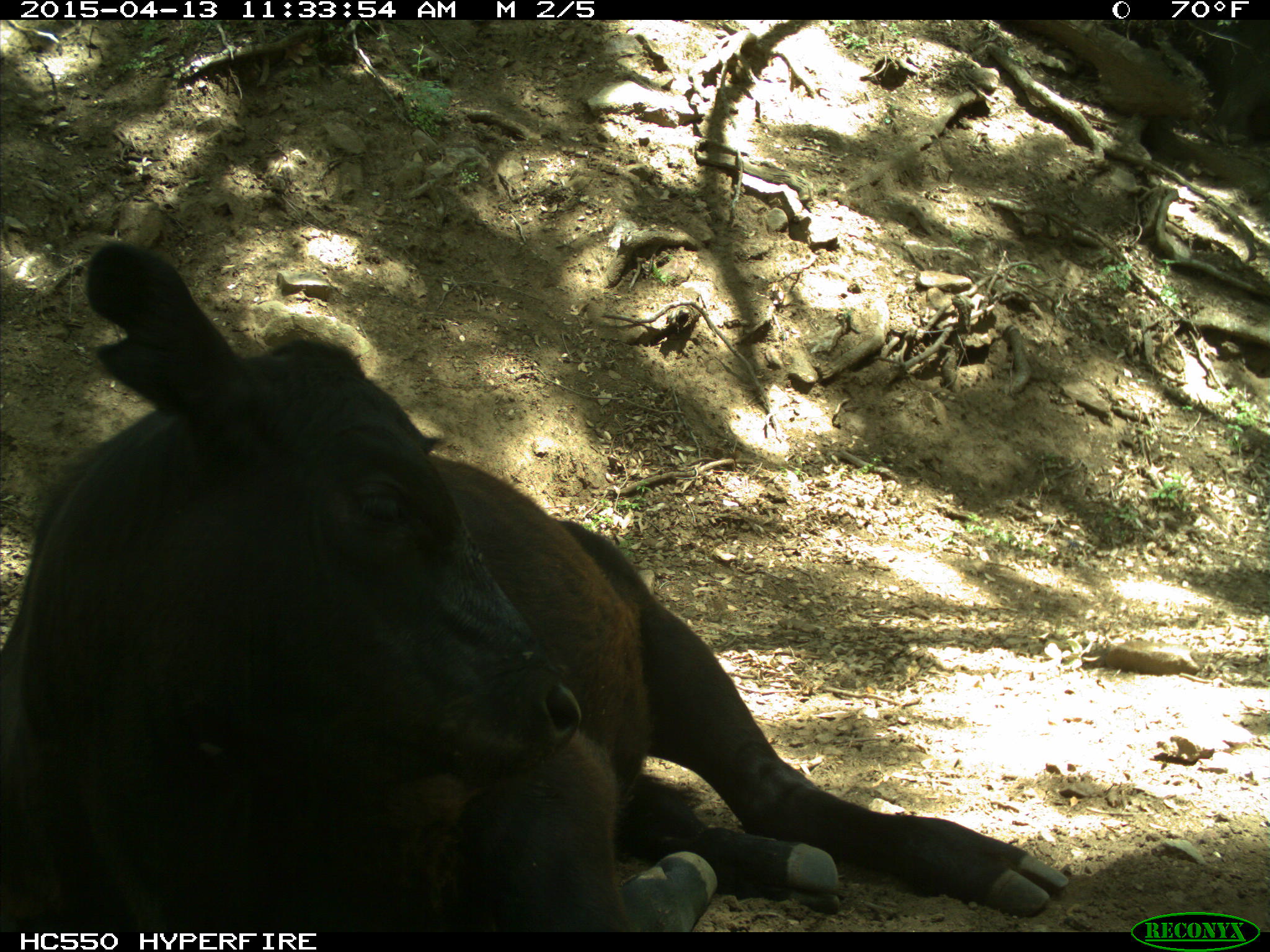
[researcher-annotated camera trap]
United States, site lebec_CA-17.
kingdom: Animalia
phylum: Chordata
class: Mammalia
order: Artiodactyla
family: Bovidae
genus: Bos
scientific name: Bos taurus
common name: domestic cow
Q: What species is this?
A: Bos taurus (domestic cow).